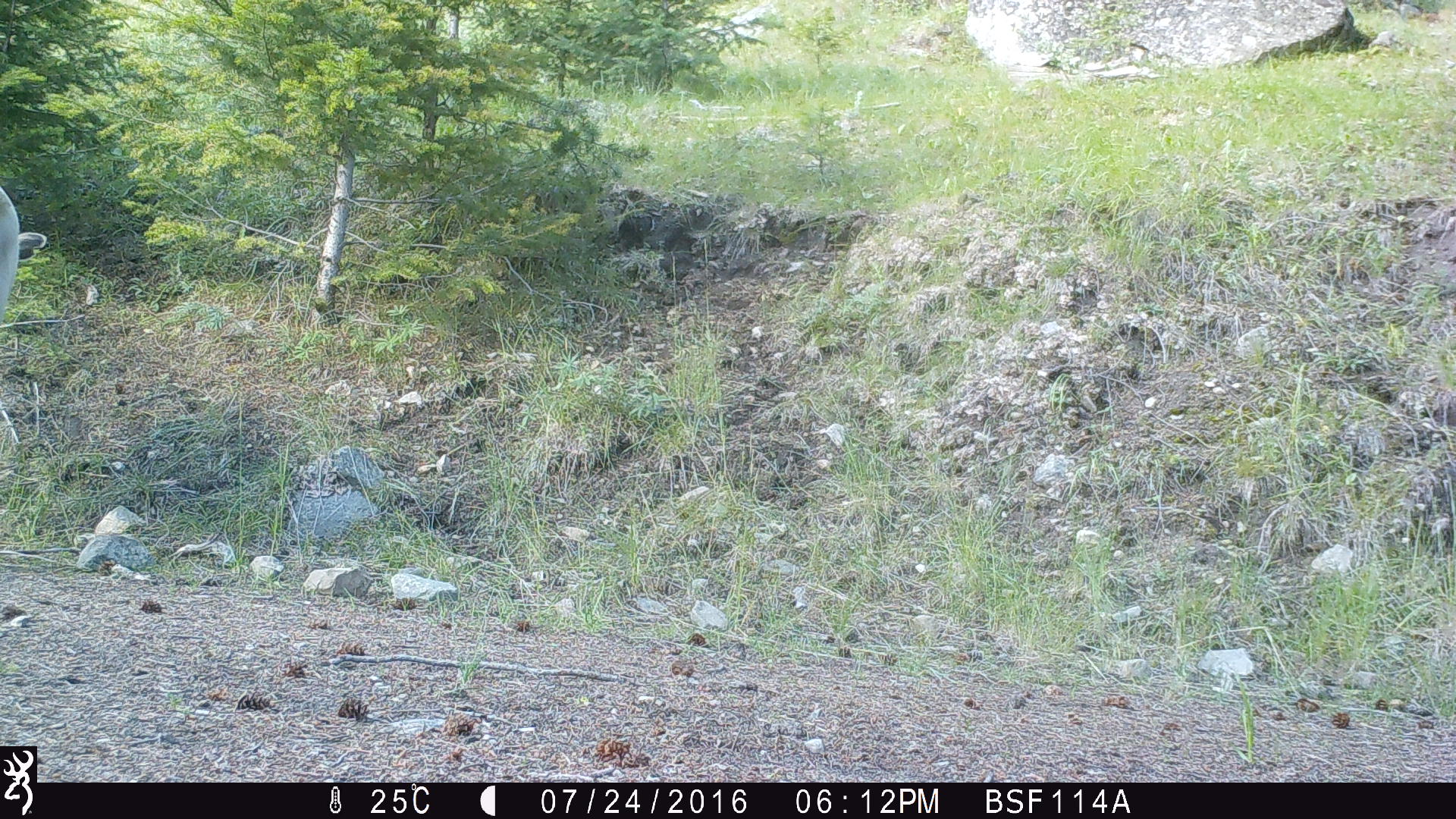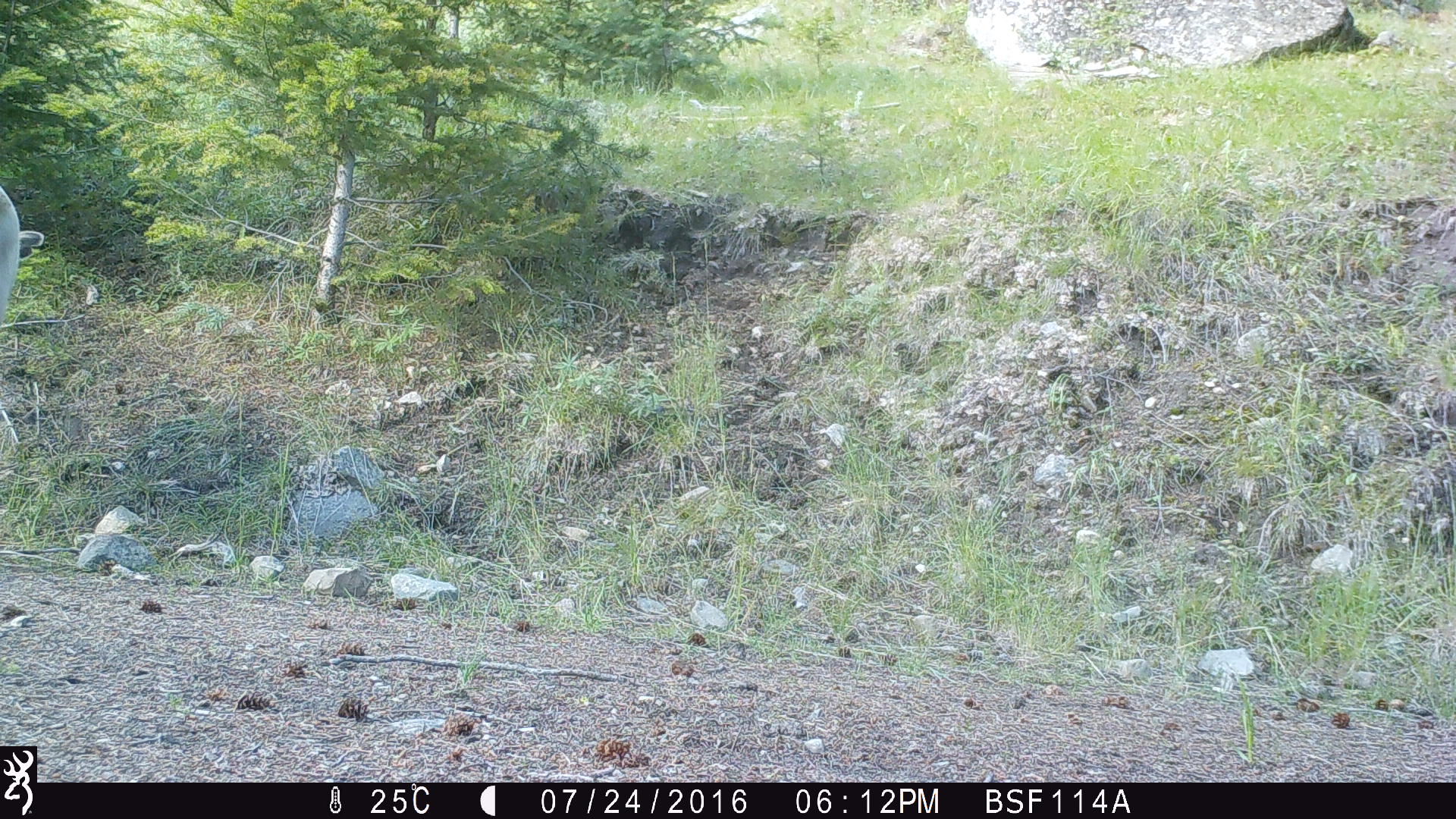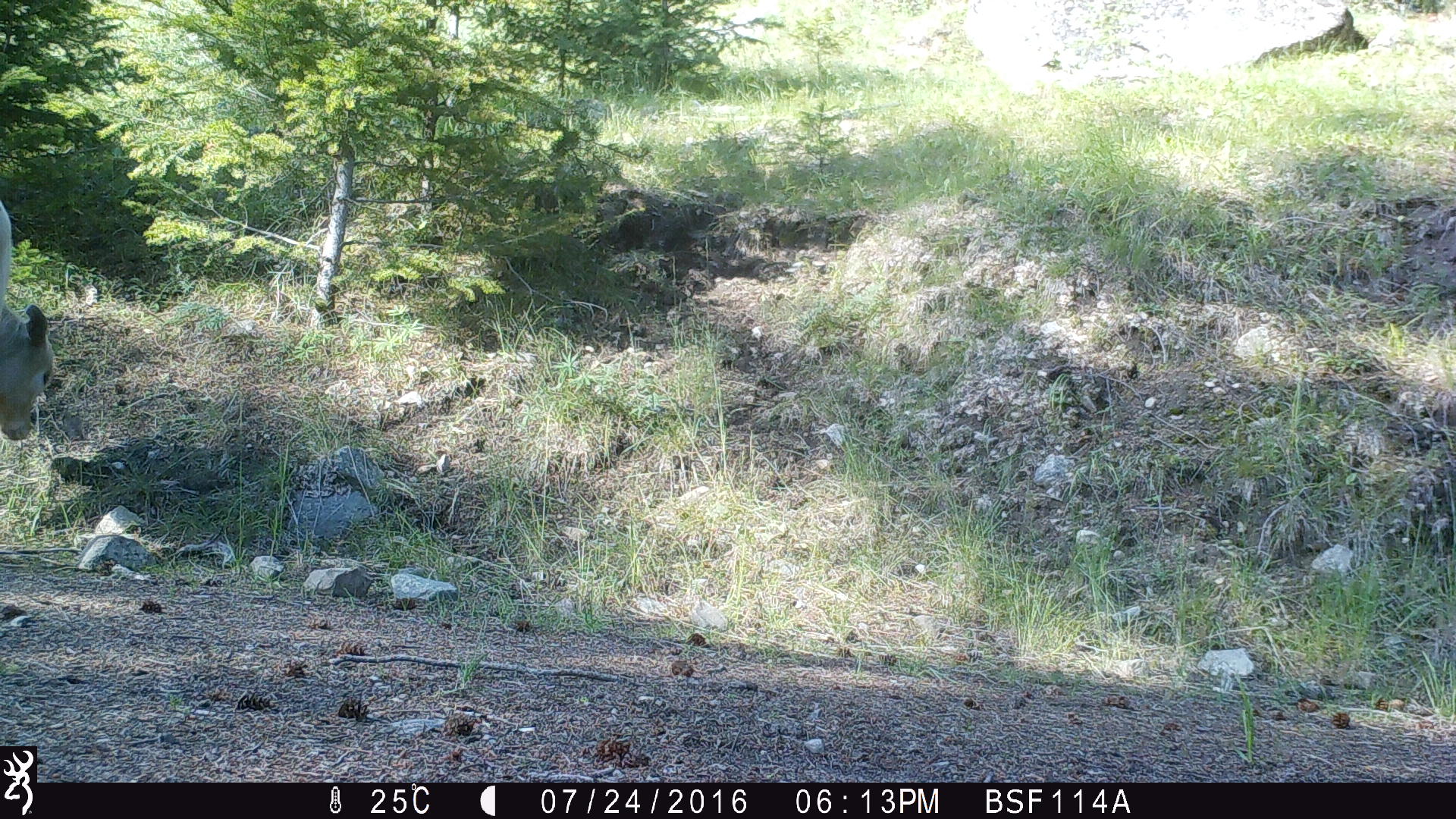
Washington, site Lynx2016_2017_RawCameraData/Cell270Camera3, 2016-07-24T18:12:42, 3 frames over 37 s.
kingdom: Animalia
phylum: Chordata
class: Mammalia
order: Artiodactyla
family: Bovidae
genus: Bos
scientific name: Bos taurus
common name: domestic cattle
Domestic cattle (Bos taurus). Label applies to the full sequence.